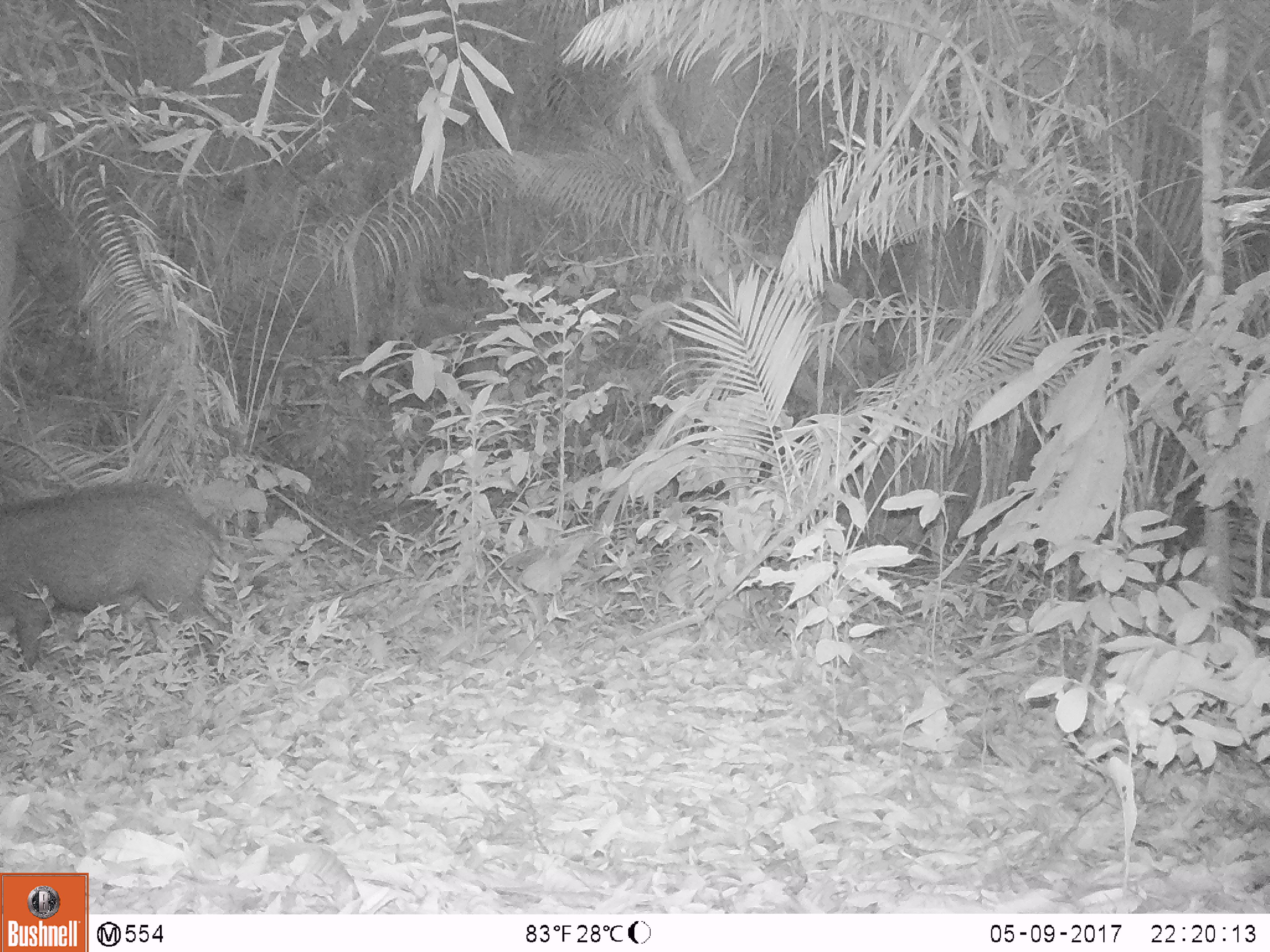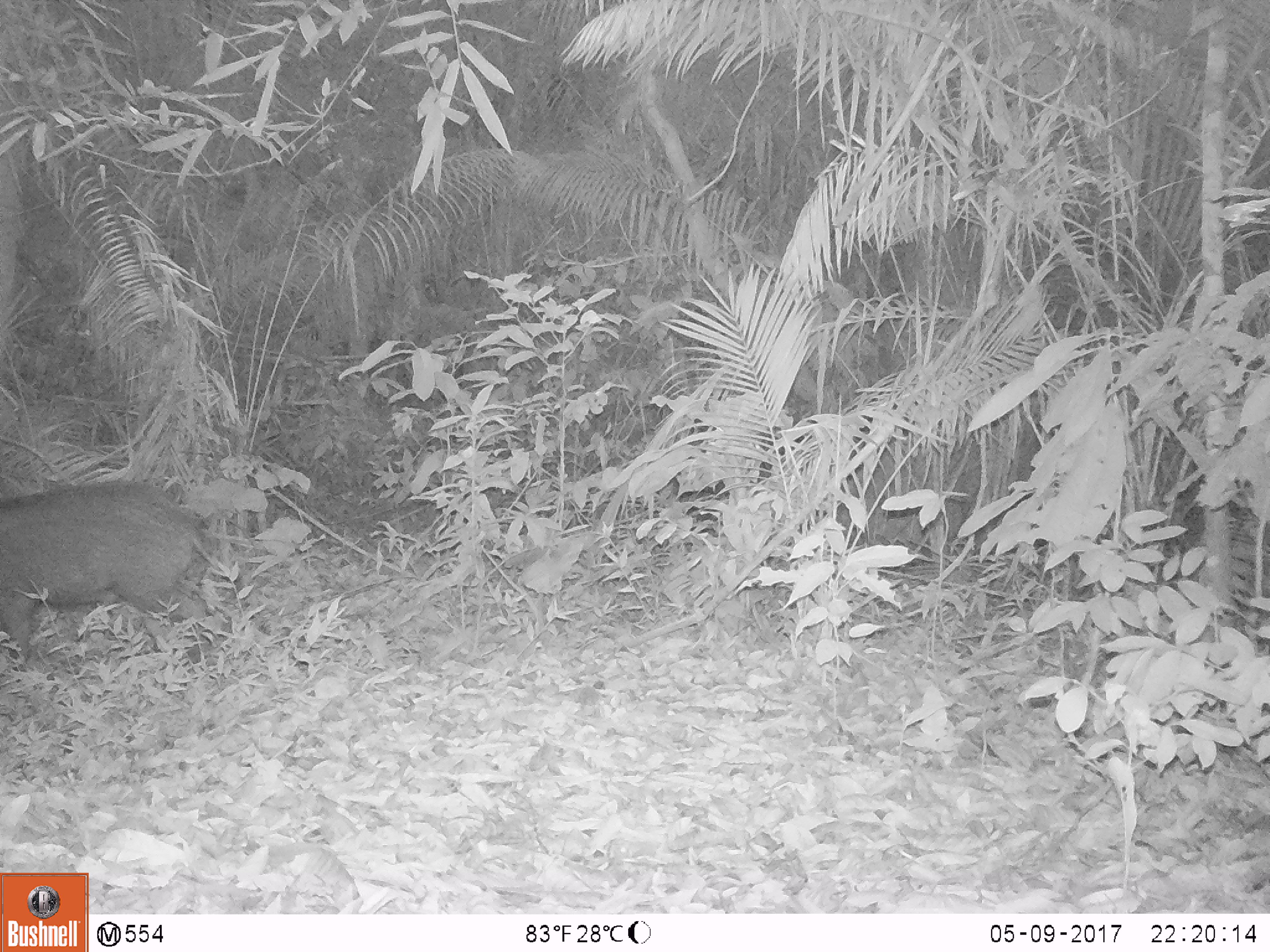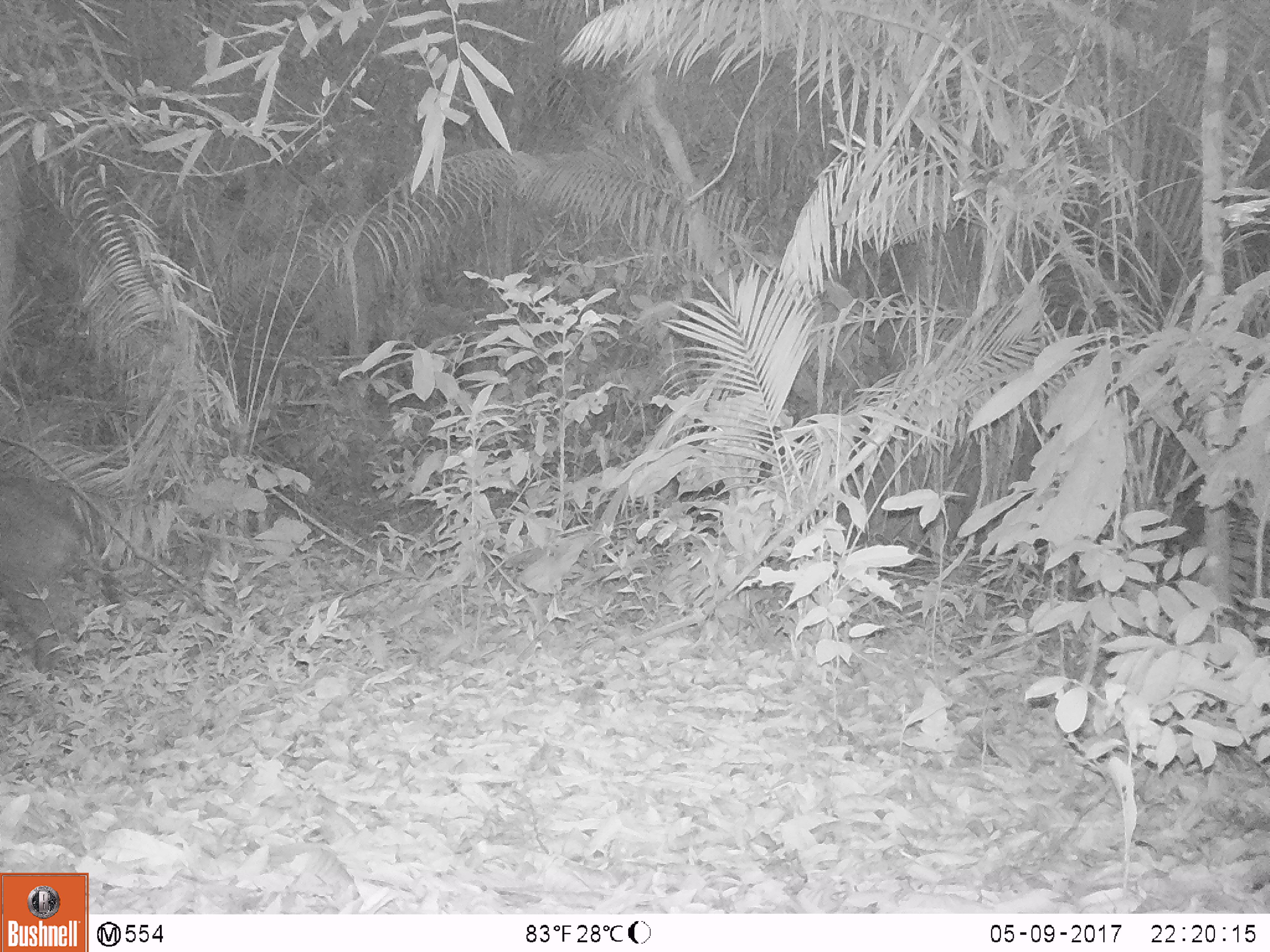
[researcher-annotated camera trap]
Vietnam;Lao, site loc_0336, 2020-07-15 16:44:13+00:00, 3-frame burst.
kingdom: Animalia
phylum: Chordata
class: Mammalia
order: Artiodactyla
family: Suidae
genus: Sus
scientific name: Sus scrofa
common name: eurasian wild pig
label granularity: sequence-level